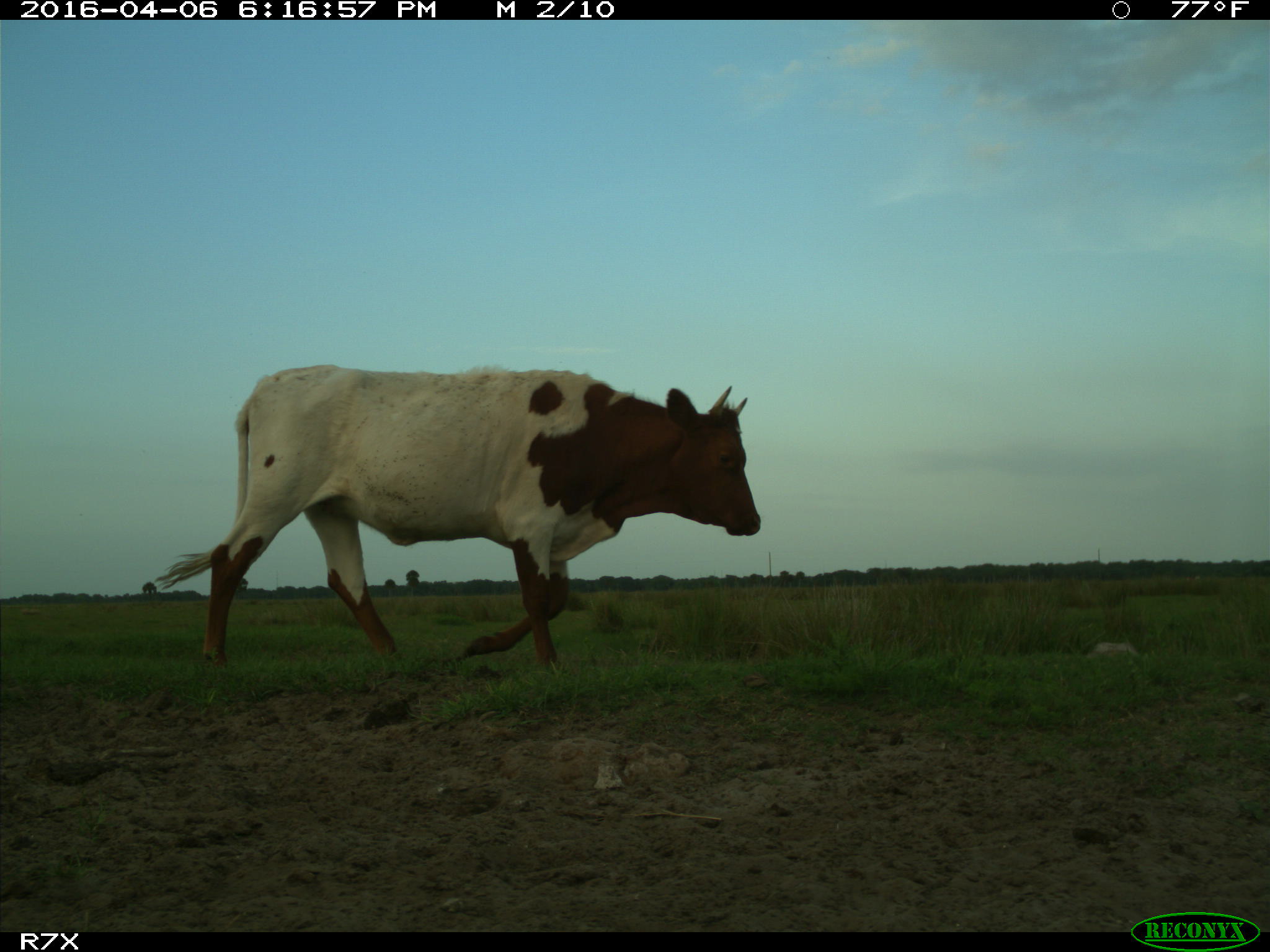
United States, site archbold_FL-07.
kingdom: Animalia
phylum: Chordata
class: Mammalia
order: Artiodactyla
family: Bovidae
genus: Bos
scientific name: Bos taurus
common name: domestic cow